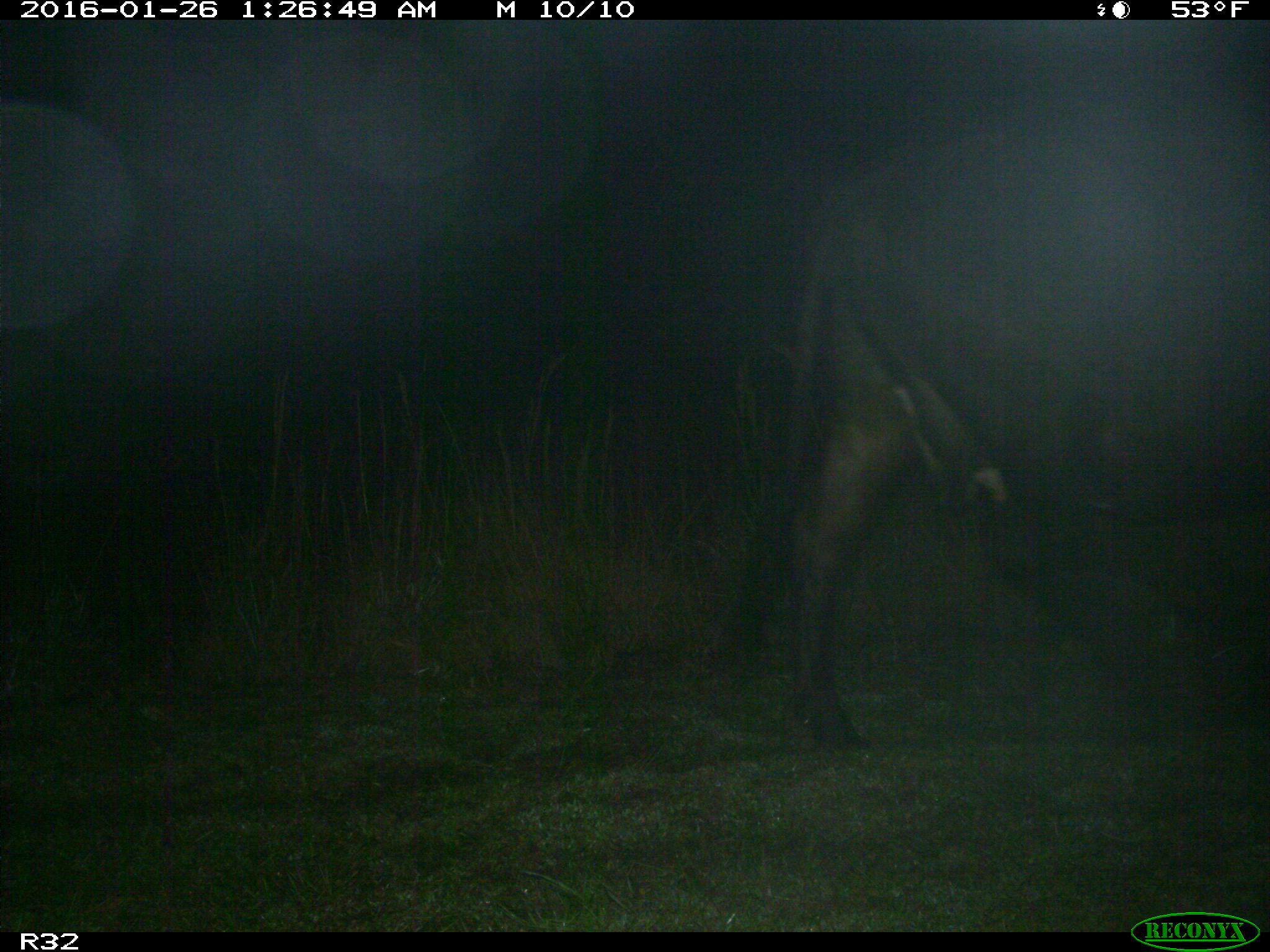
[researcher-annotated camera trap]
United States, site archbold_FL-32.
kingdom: Animalia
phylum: Chordata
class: Mammalia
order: Artiodactyla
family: Bovidae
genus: Bos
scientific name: Bos taurus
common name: domestic cow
Bos taurus (domestic cow).